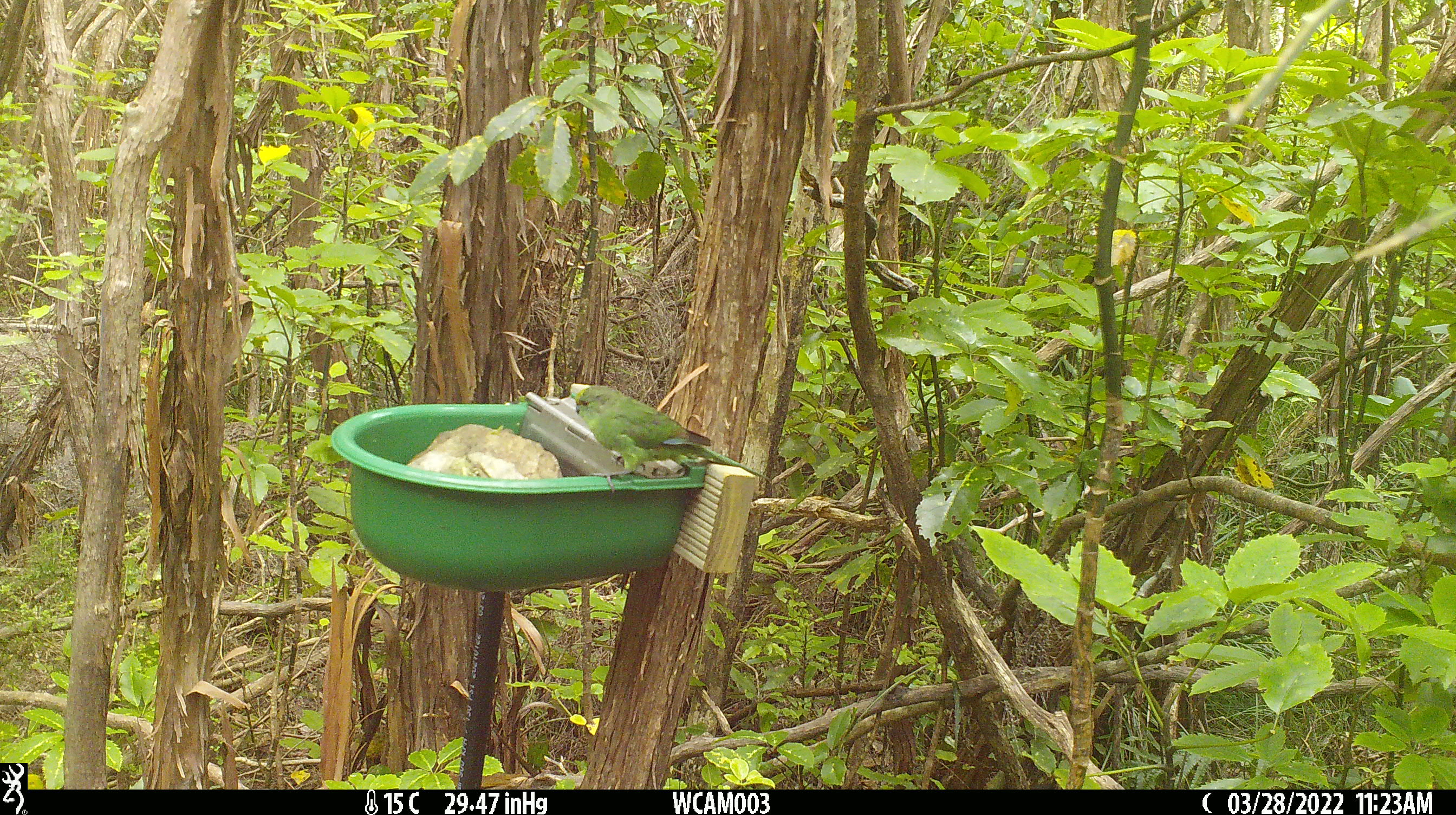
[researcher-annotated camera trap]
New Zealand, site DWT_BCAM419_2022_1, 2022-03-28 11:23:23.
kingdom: Animalia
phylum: Chordata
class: Aves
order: Psittaciformes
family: Psittaculidae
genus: Cyanoramphus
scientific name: Cyanoramphus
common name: parakeet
Parakeet (Cyanoramphus).